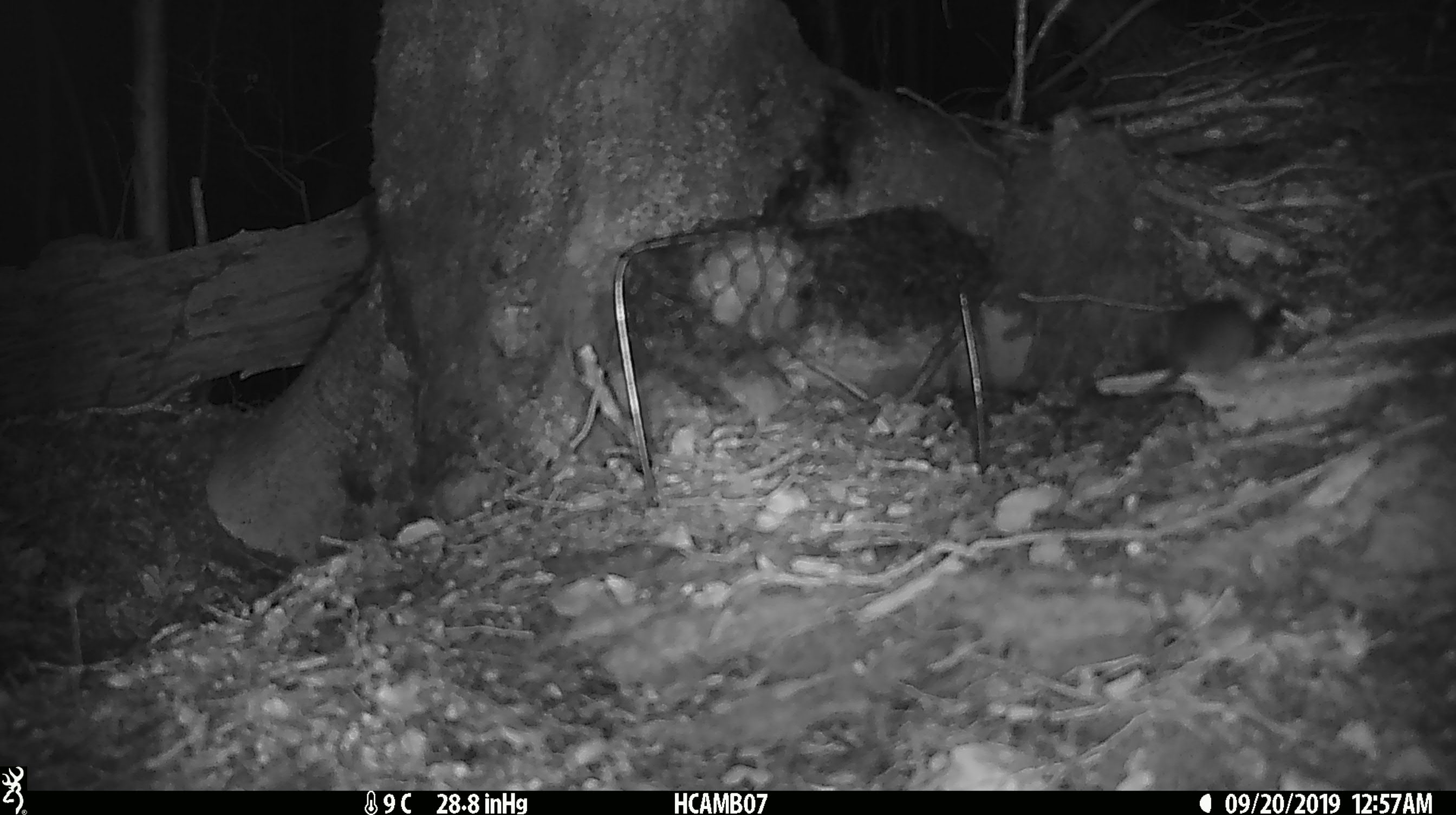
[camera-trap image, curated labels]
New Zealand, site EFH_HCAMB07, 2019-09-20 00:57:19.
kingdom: Animalia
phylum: Chordata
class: Mammalia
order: Rodentia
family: Muridae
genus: Mus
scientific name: Mus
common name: mouse